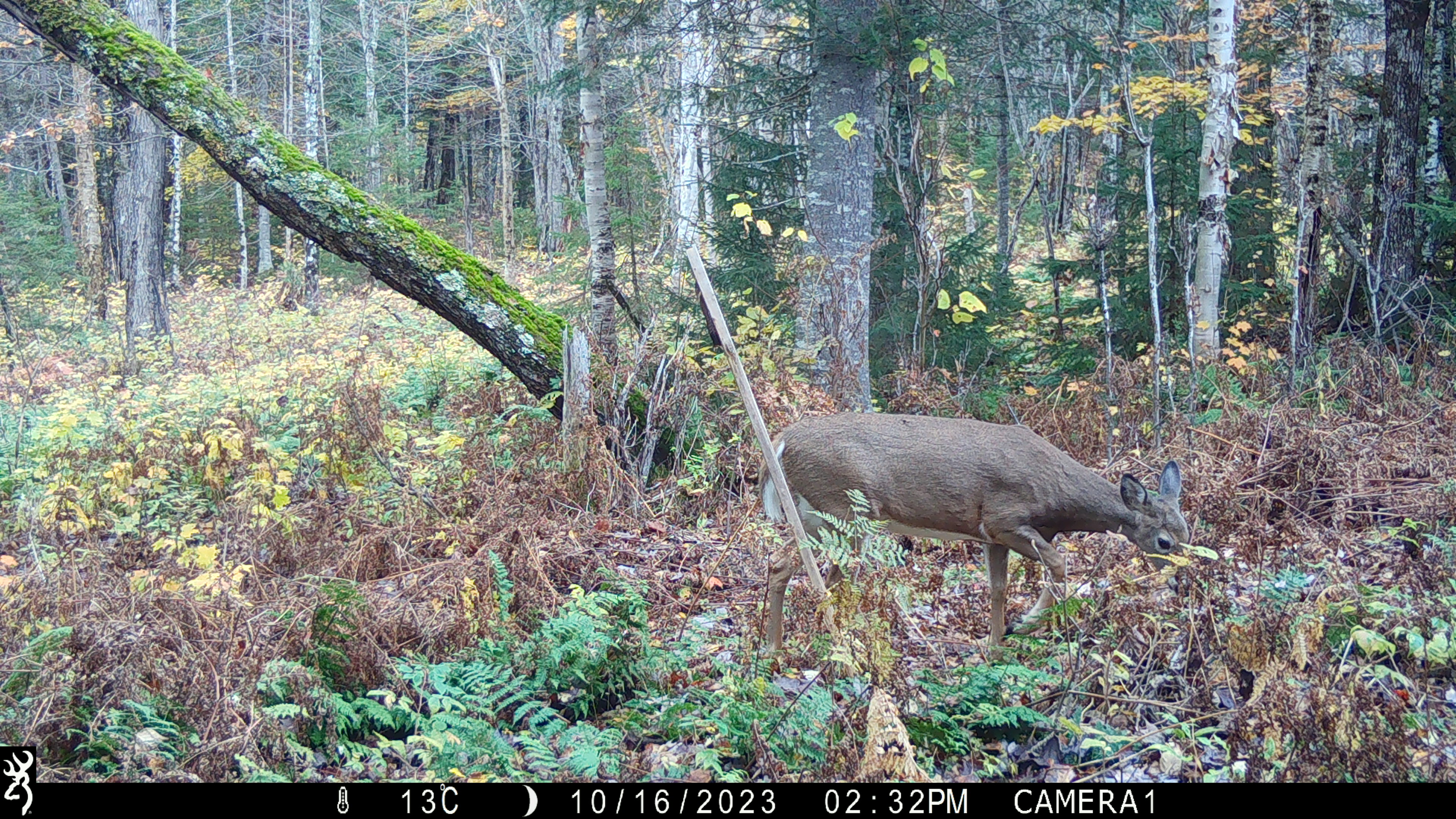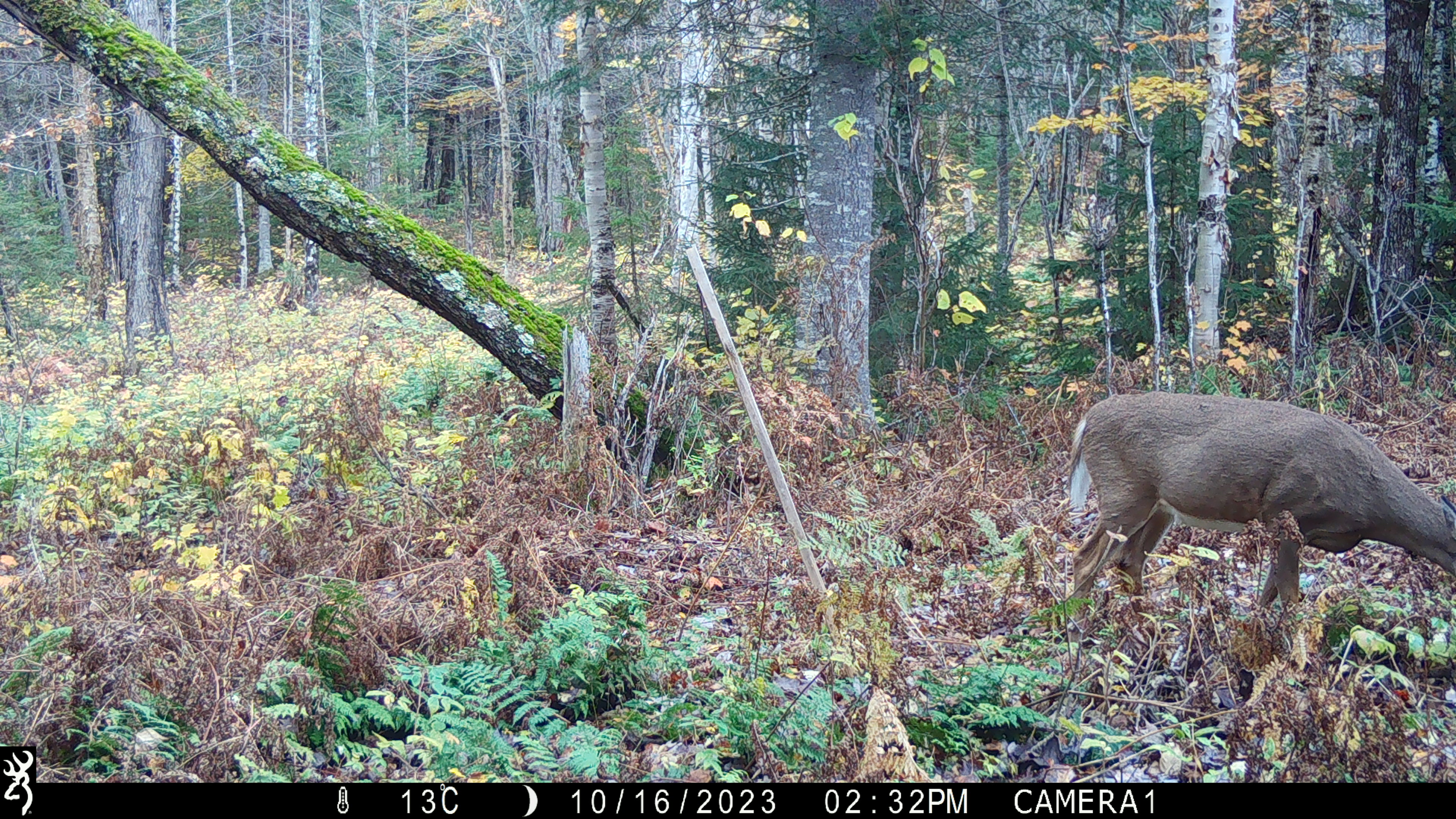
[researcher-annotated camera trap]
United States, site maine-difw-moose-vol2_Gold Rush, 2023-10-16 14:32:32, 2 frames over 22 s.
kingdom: Animalia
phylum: Chordata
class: Mammalia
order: Artiodactyla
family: Cervidae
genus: Odocoileus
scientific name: Odocoileus virginianus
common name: white-tailed deer